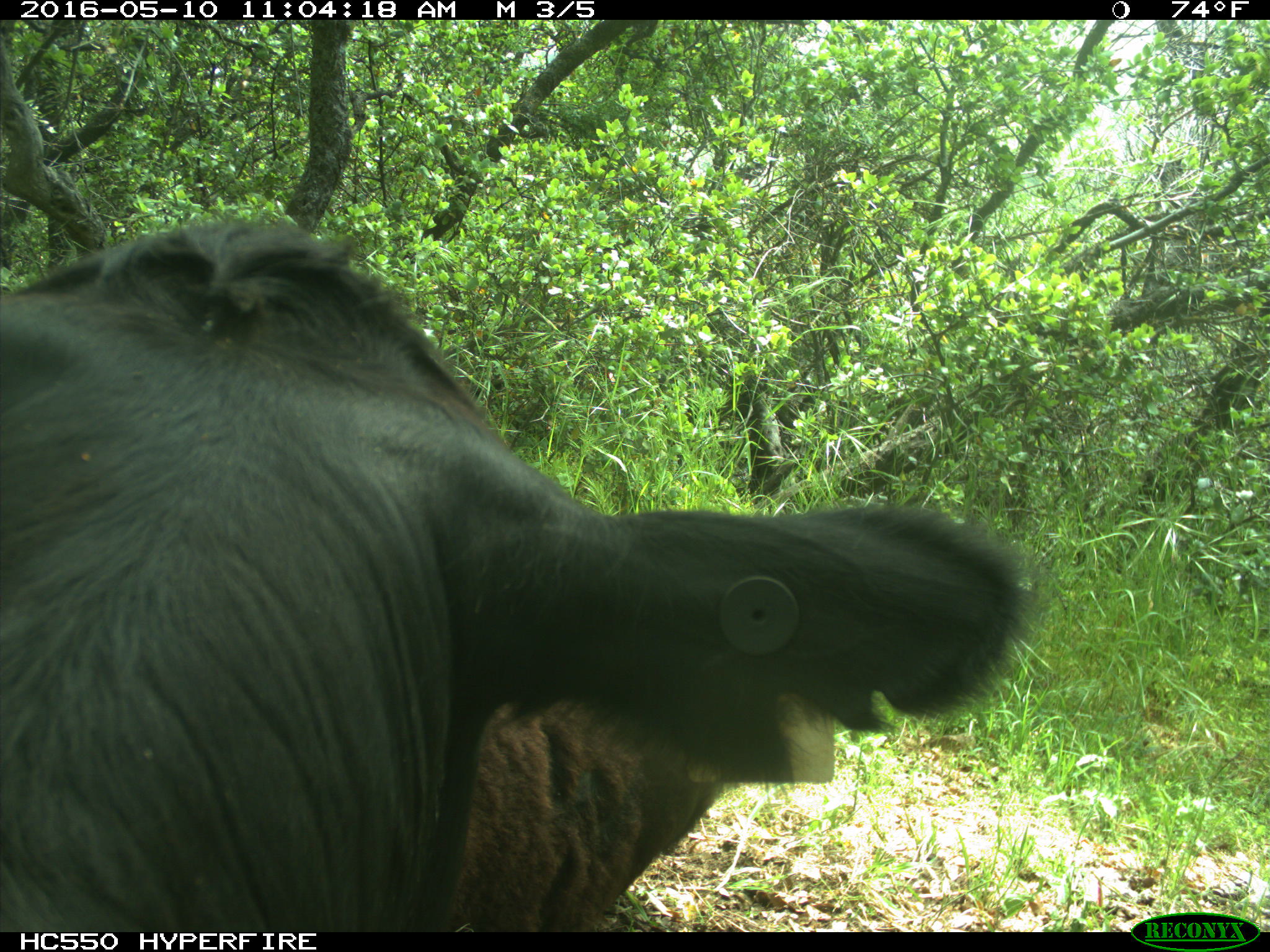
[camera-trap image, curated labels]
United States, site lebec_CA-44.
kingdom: Animalia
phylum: Chordata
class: Mammalia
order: Artiodactyla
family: Bovidae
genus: Bos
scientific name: Bos taurus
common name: domestic cow